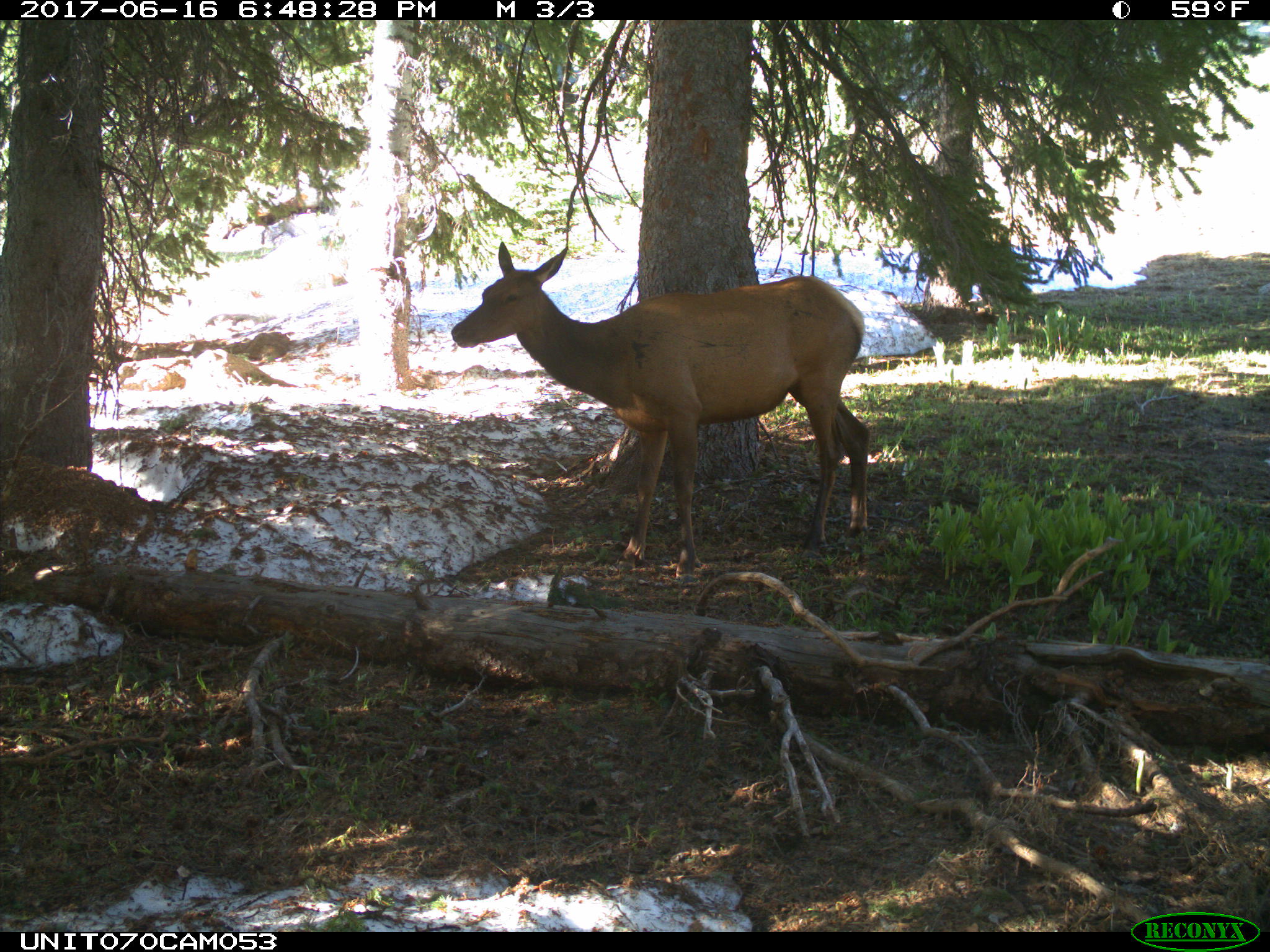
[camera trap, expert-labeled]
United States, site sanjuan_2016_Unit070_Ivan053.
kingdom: Animalia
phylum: Chordata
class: Mammalia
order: Artiodactyla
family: Cervidae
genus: Cervus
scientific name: Cervus elaphus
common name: red deer